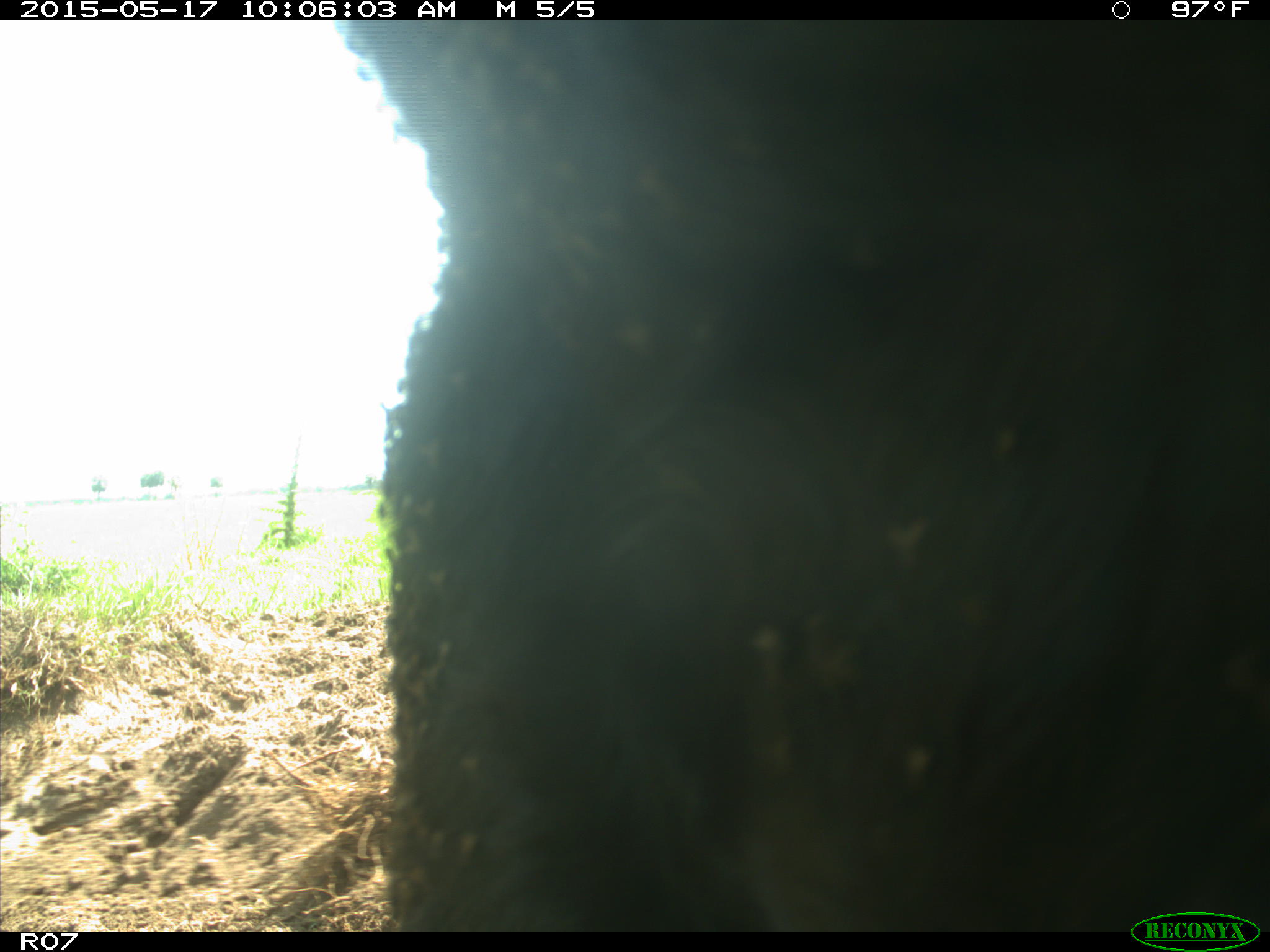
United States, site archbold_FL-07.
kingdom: Animalia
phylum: Chordata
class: Mammalia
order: Artiodactyla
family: Bovidae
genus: Bos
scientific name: Bos taurus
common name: domestic cow